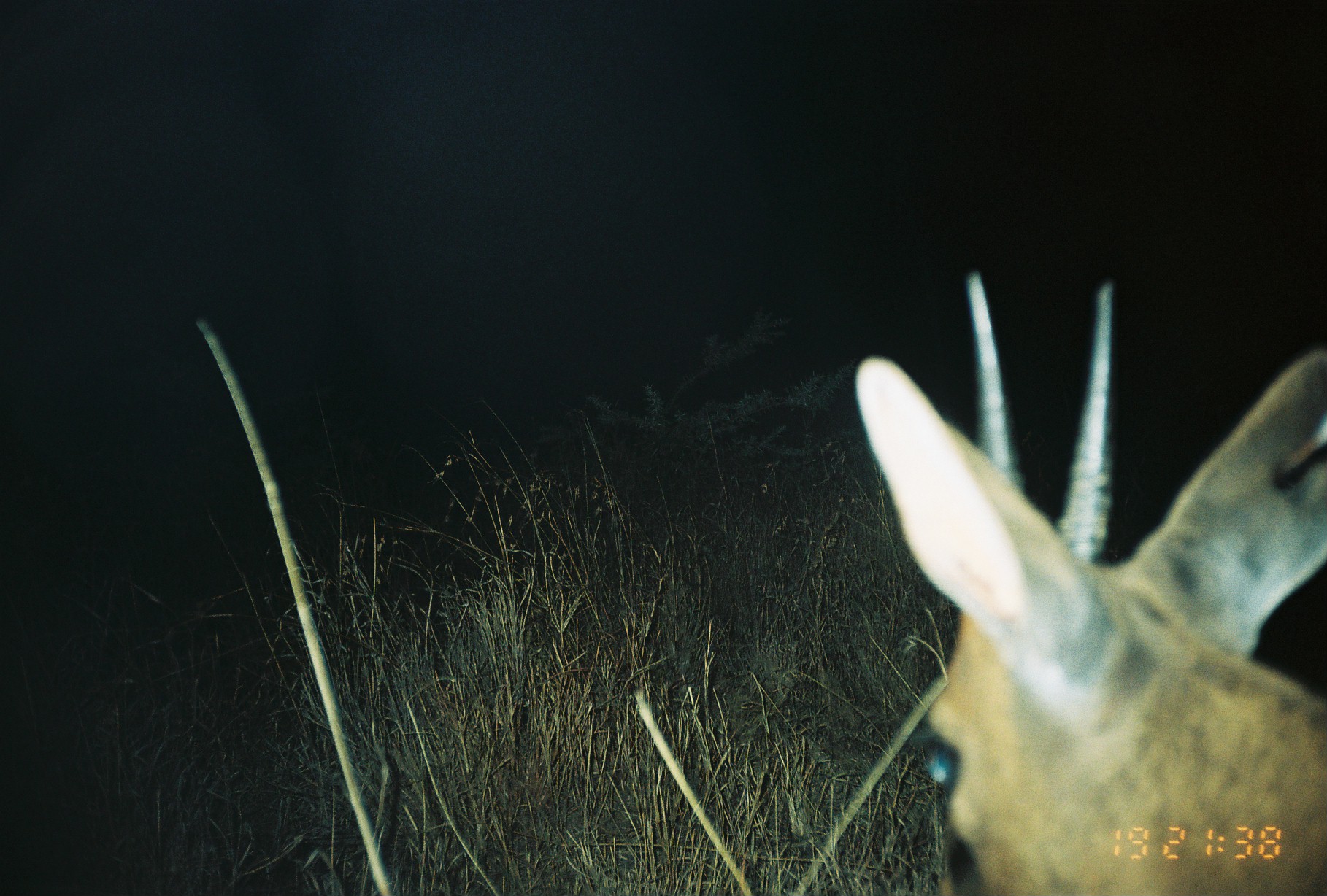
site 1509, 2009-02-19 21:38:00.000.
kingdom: Animalia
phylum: Chordata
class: Mammalia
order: Artiodactyla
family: Bovidae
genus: Sylvicapra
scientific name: Sylvicapra grimmia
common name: bush duiker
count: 1